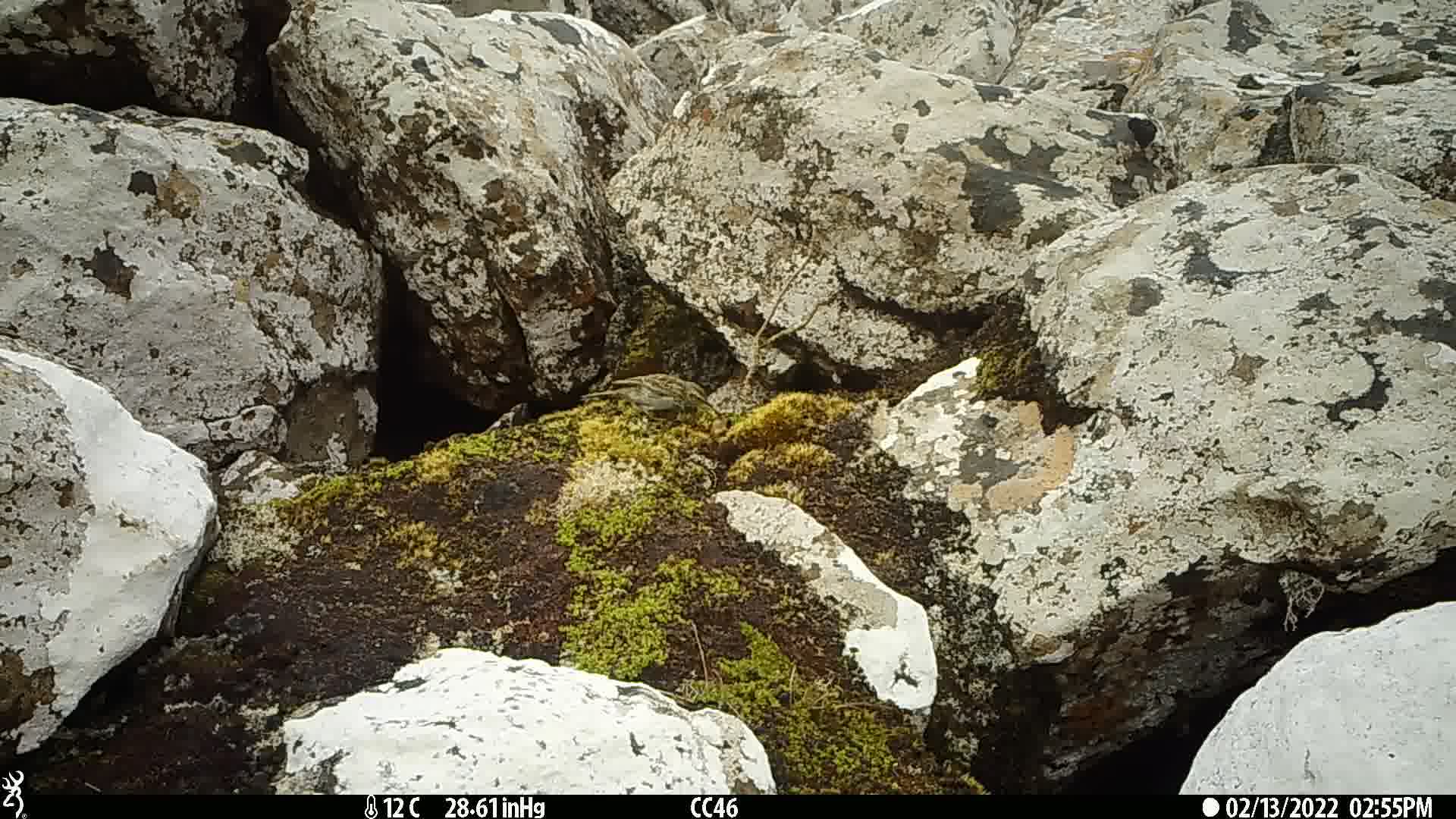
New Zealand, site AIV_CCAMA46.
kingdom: Animalia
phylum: Chordata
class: Aves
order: Passeriformes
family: Motacillidae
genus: Anthus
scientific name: Anthus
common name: pipit